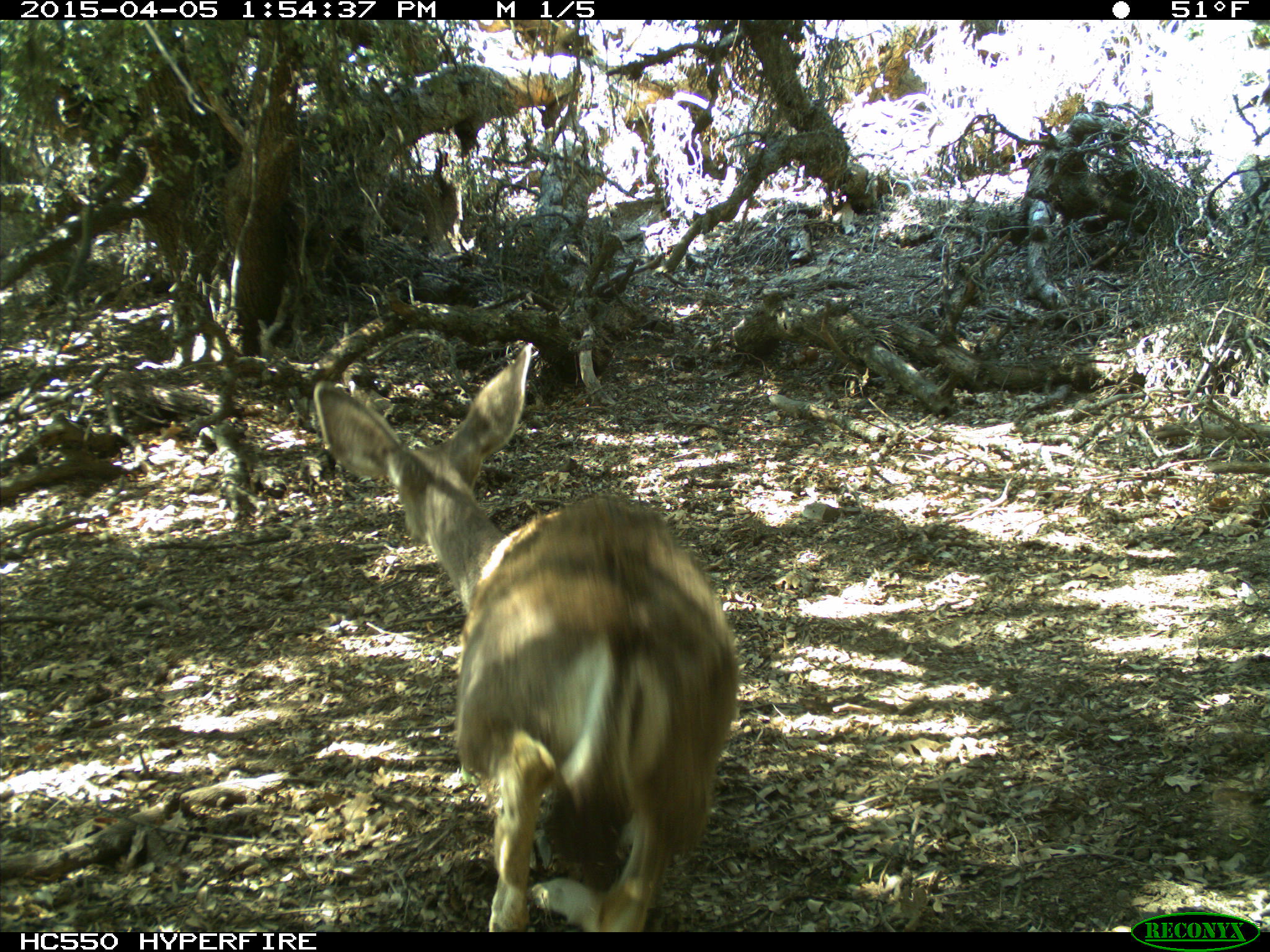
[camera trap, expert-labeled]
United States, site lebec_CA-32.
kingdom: Animalia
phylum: Chordata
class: Mammalia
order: Artiodactyla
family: Cervidae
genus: Odocoileus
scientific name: Odocoileus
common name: deer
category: unidentified deer